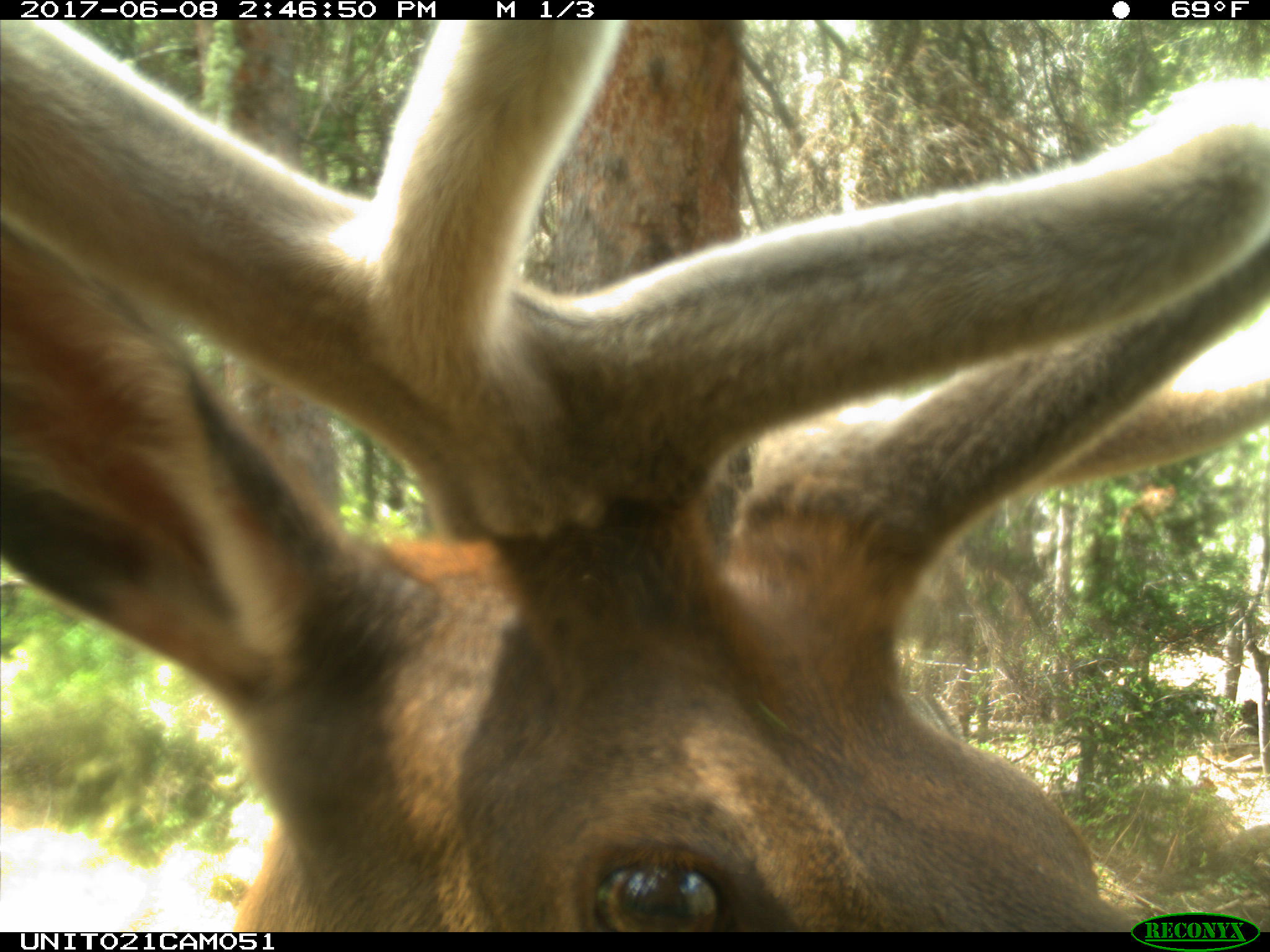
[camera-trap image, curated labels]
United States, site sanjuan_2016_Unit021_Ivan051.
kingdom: Animalia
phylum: Chordata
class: Mammalia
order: Artiodactyla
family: Cervidae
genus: Cervus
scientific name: Cervus elaphus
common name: red deer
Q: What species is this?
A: Cervus elaphus (red deer).